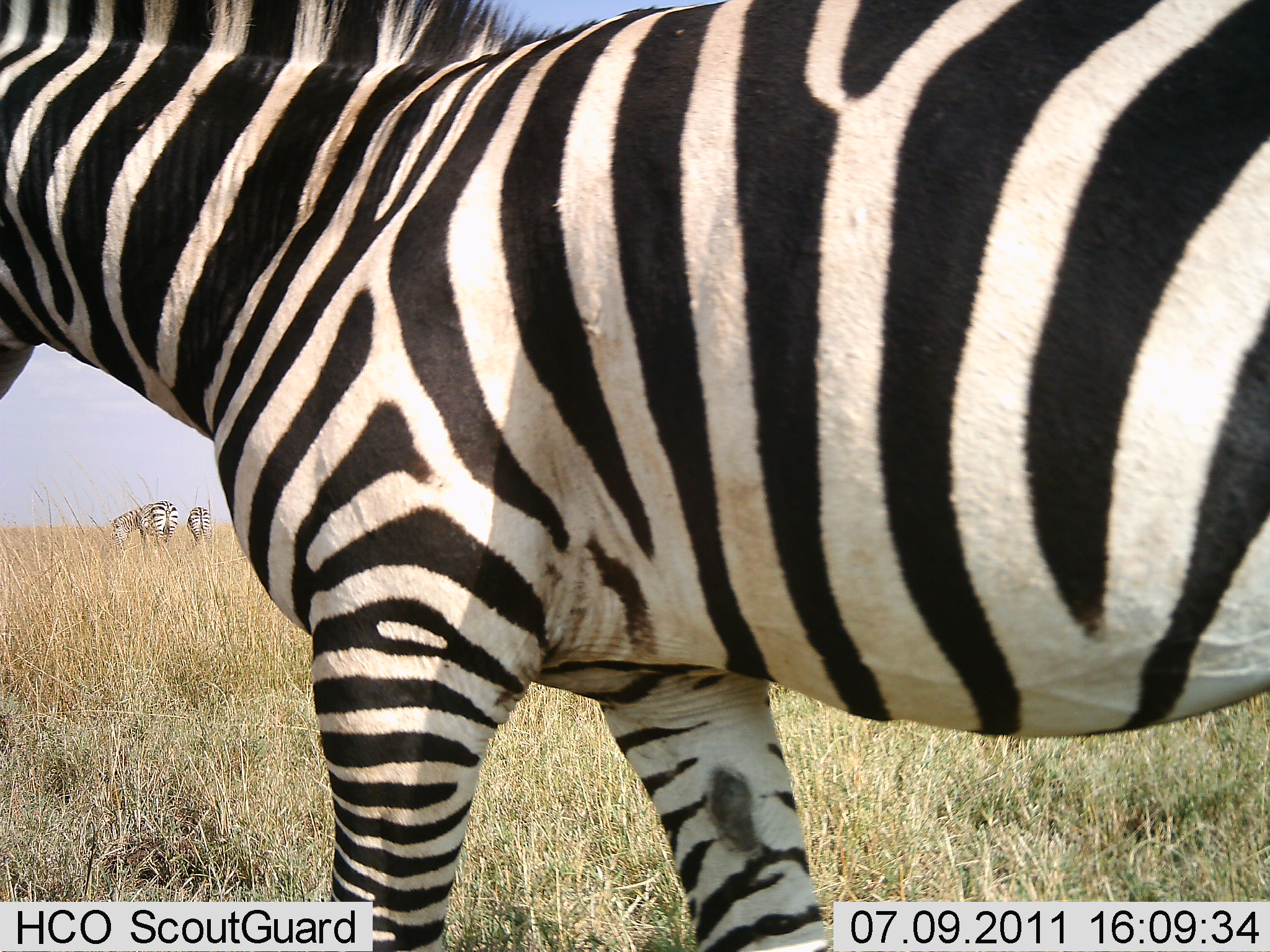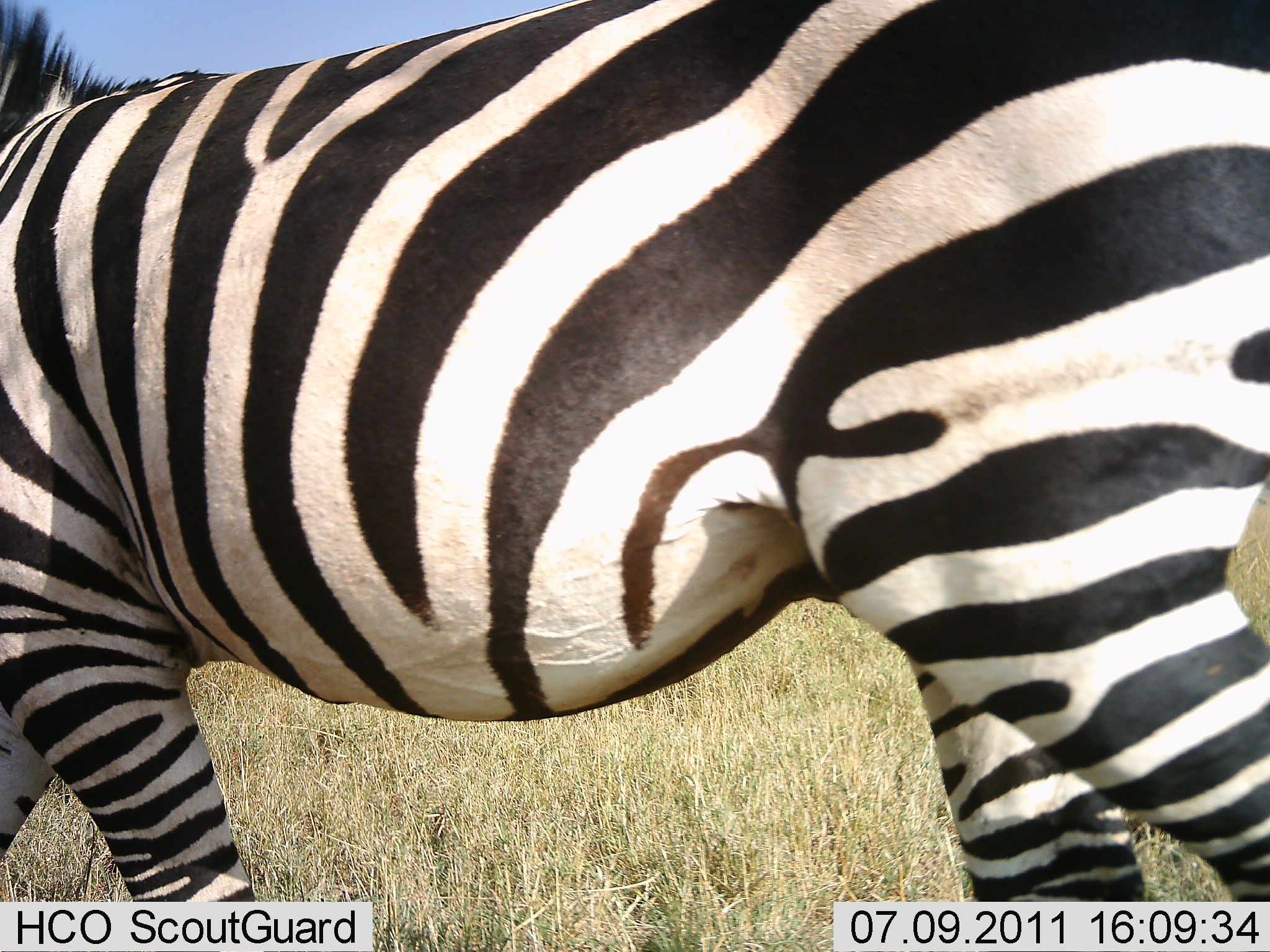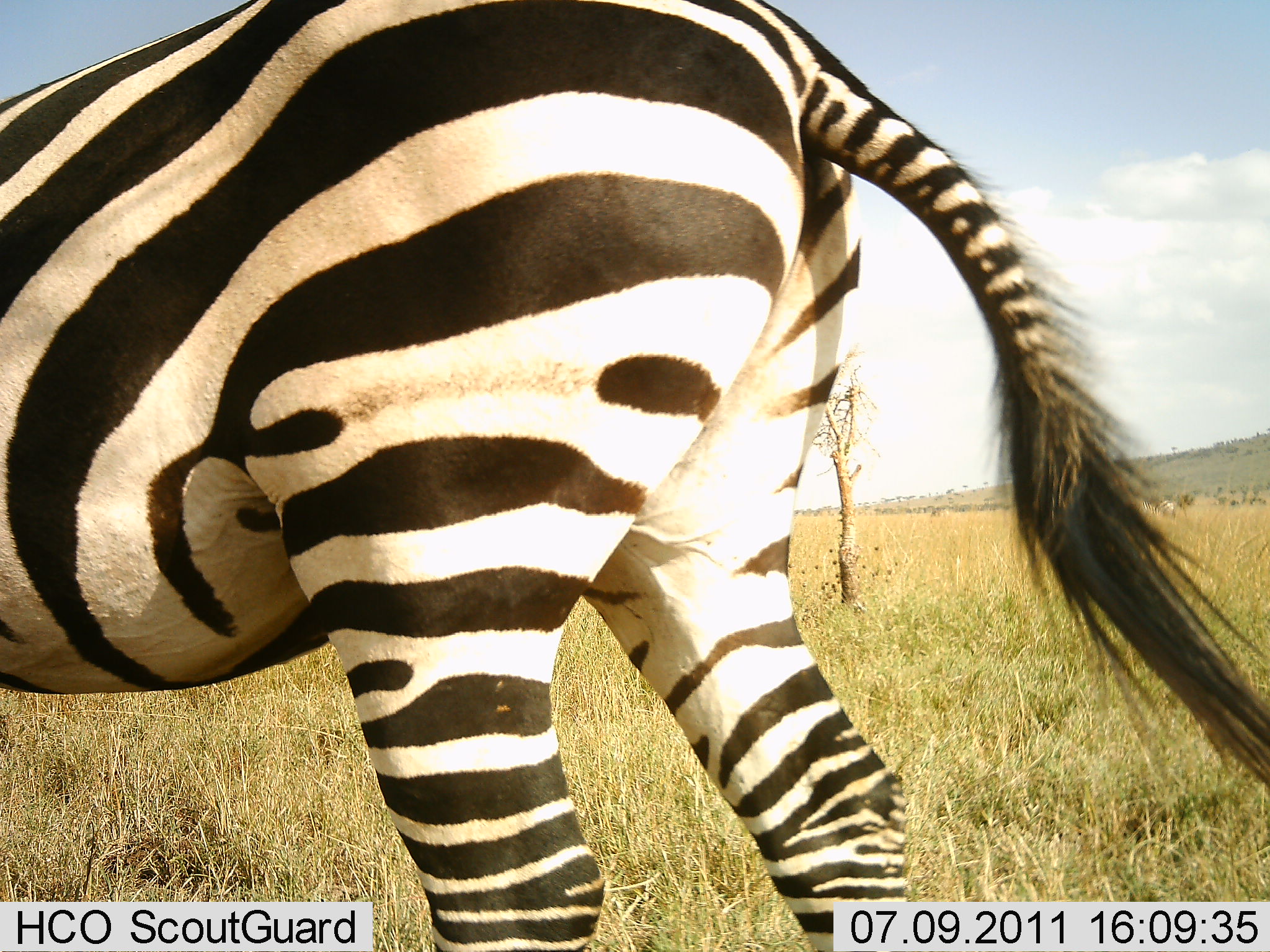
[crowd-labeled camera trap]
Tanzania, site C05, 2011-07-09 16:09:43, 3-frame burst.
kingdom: Animalia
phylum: Chordata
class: Mammalia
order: Perissodactyla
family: Equidae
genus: Equus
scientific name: Equus quagga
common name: plains zebra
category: zebra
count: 3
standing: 45%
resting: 0%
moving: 82%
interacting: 0%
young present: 0%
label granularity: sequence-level